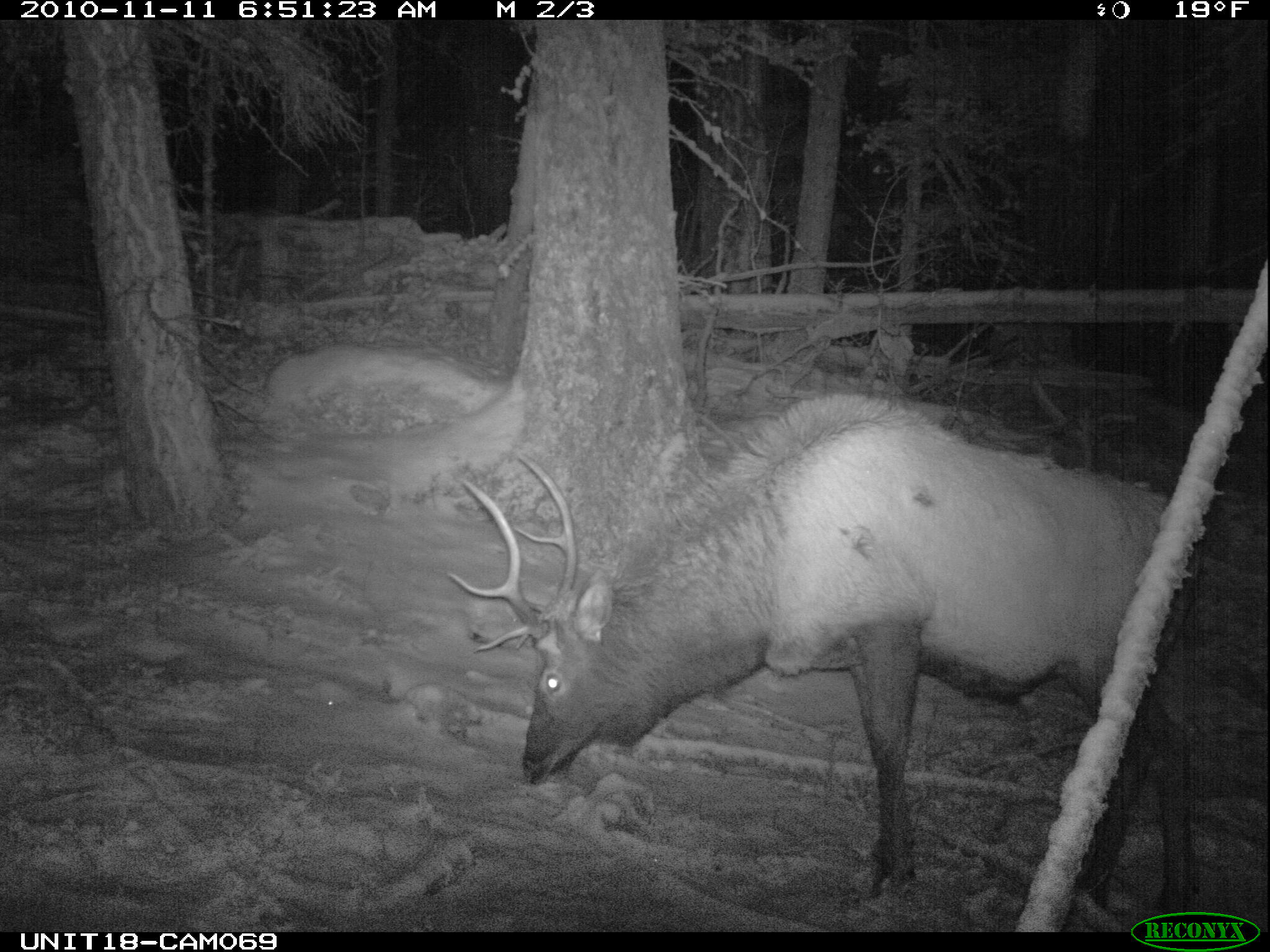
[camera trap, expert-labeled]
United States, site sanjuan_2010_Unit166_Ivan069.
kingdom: Animalia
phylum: Chordata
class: Mammalia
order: Artiodactyla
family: Cervidae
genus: Cervus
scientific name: Cervus elaphus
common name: red deer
Cervus elaphus (red deer).